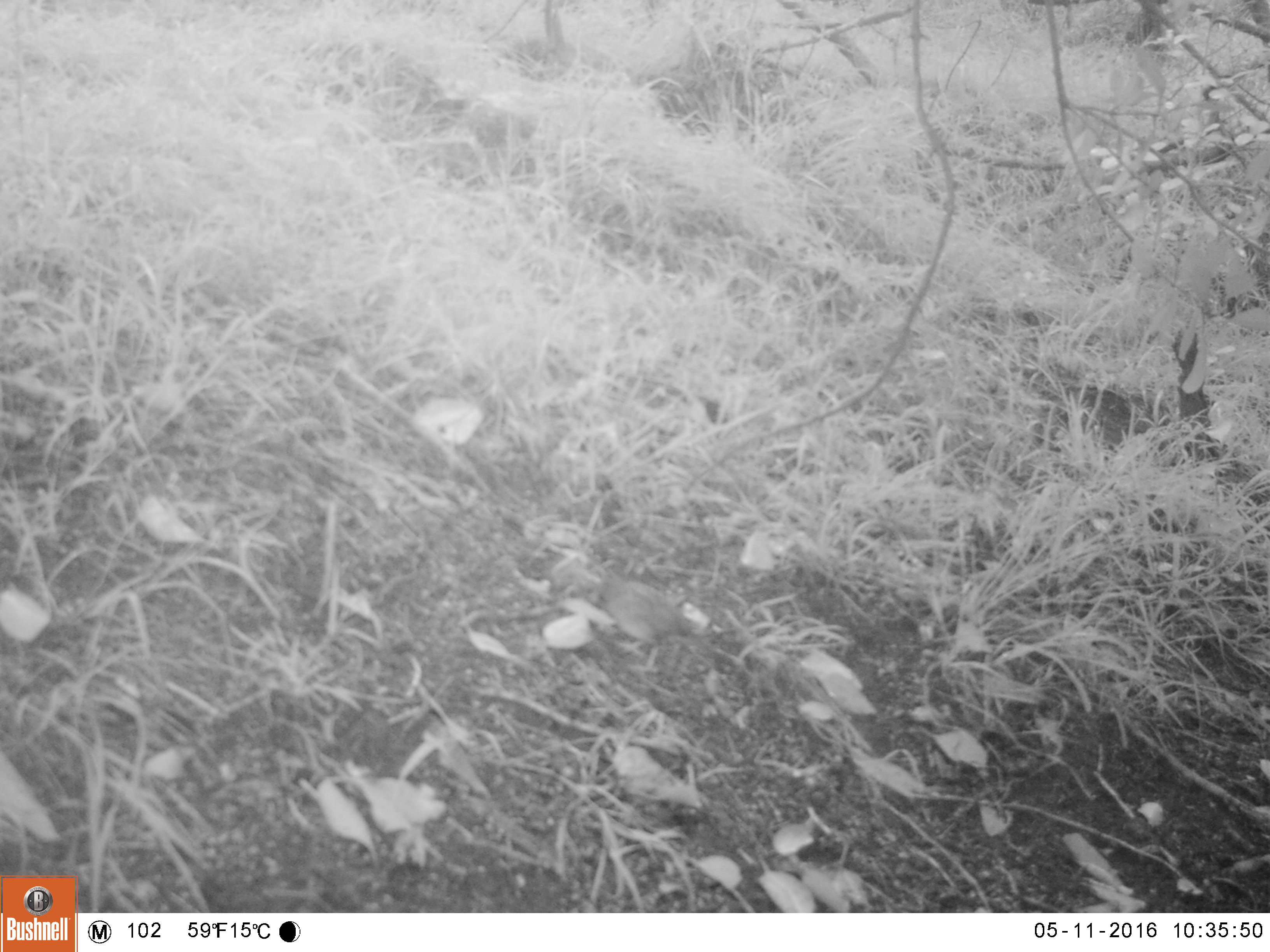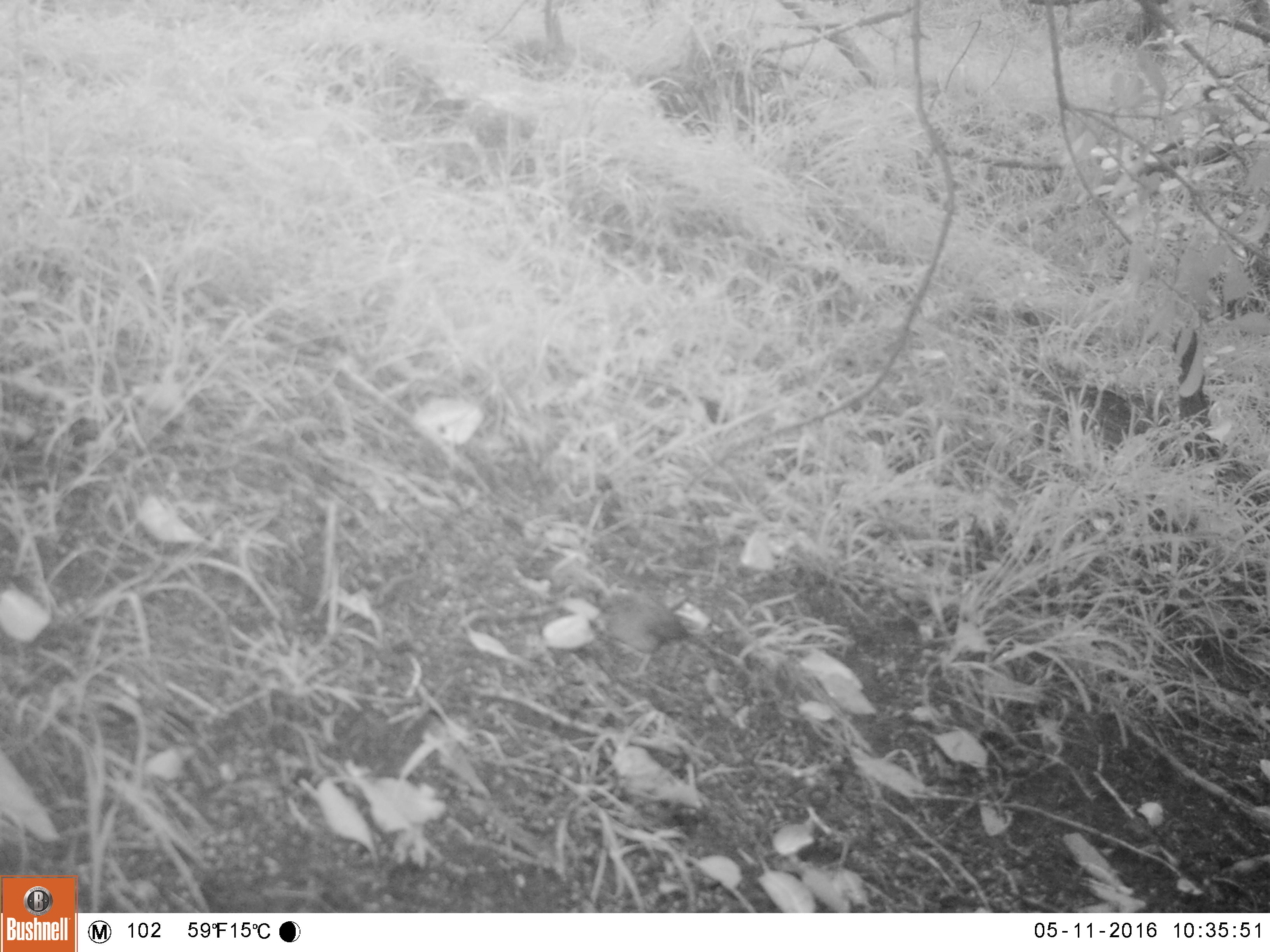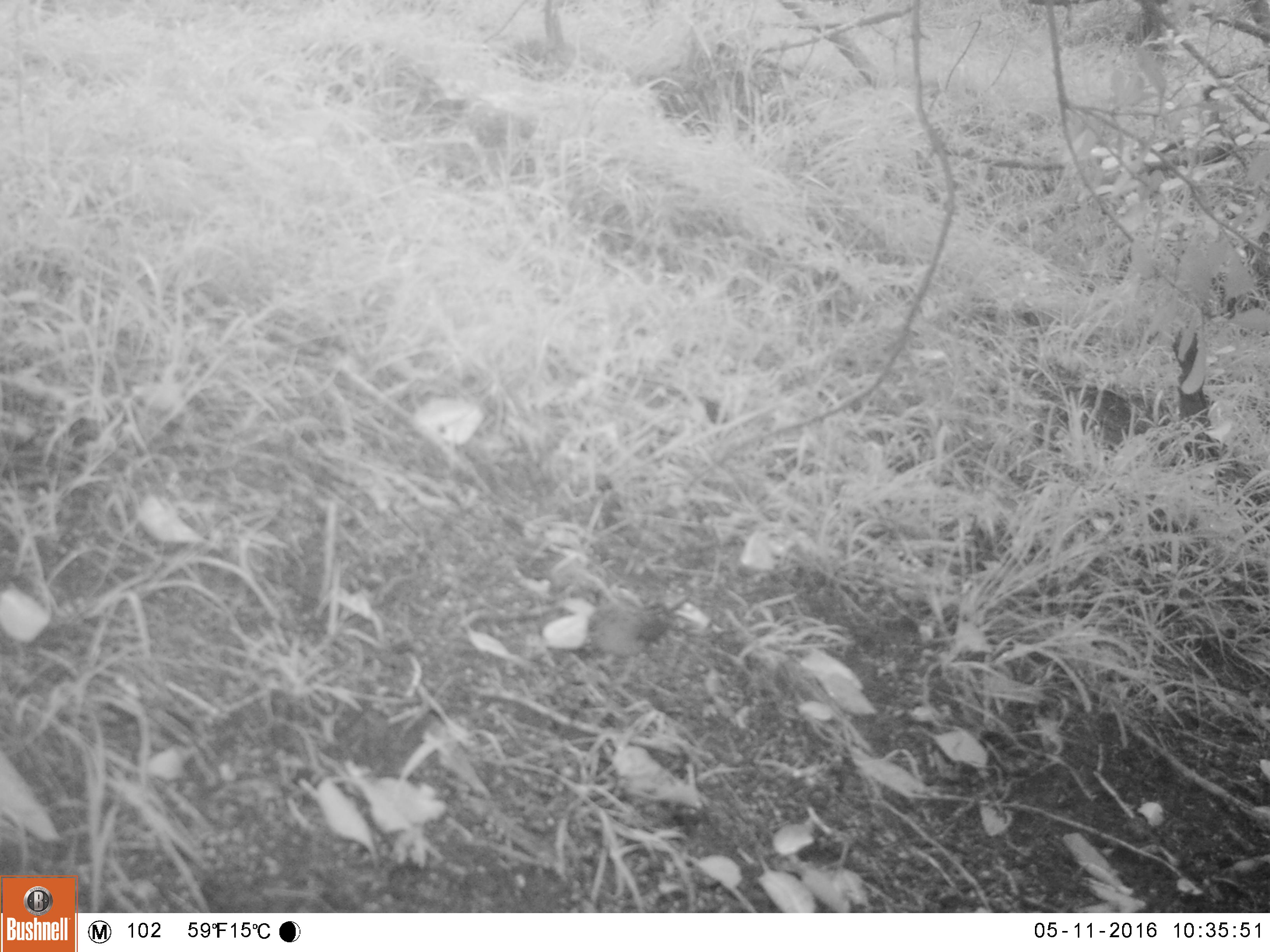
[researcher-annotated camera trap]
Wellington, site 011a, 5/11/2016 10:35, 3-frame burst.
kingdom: Animalia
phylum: Chordata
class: Aves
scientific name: Aves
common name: bird